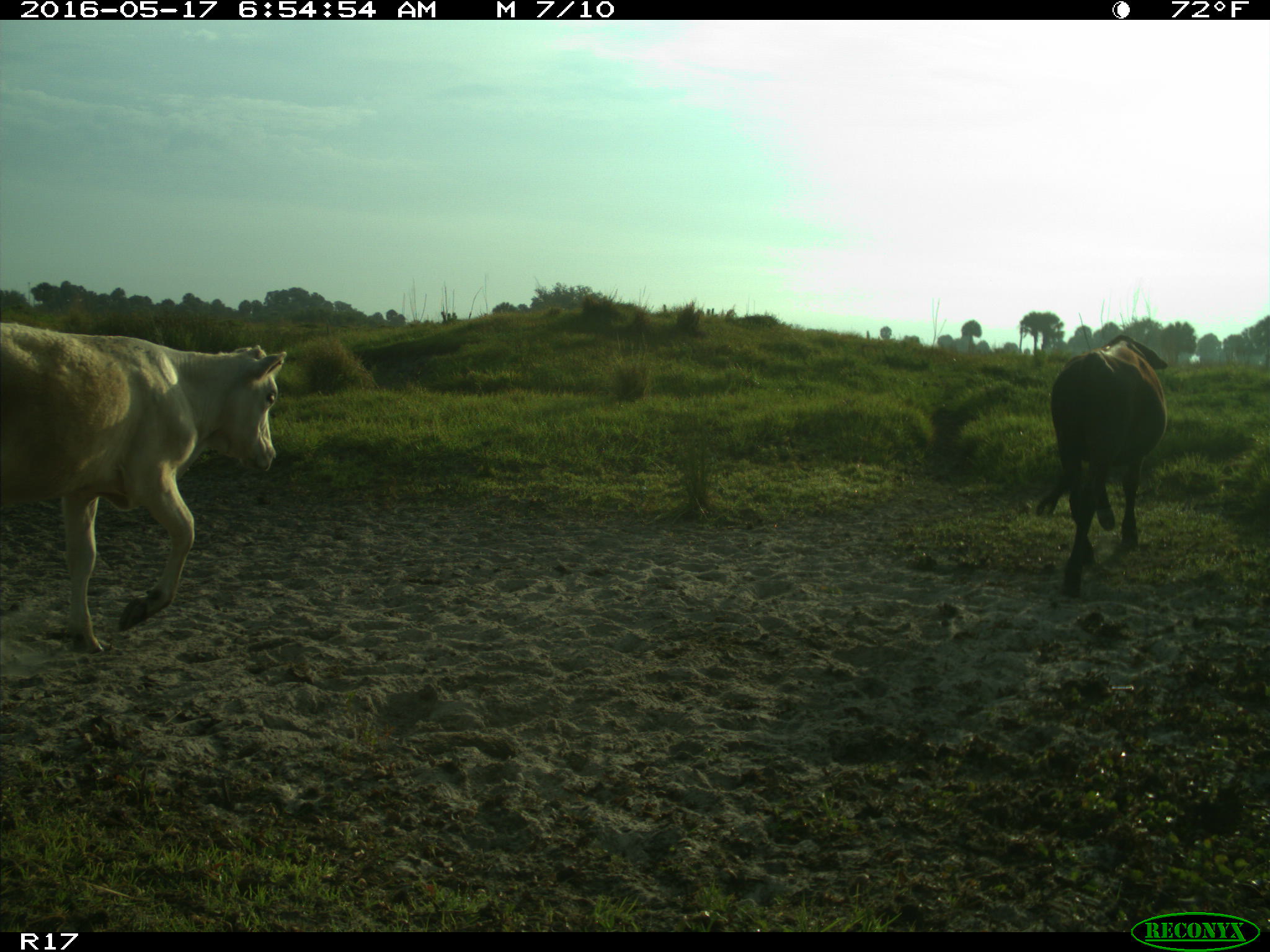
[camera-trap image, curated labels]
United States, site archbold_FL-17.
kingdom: Animalia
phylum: Chordata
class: Mammalia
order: Artiodactyla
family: Bovidae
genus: Bos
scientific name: Bos taurus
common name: domestic cow